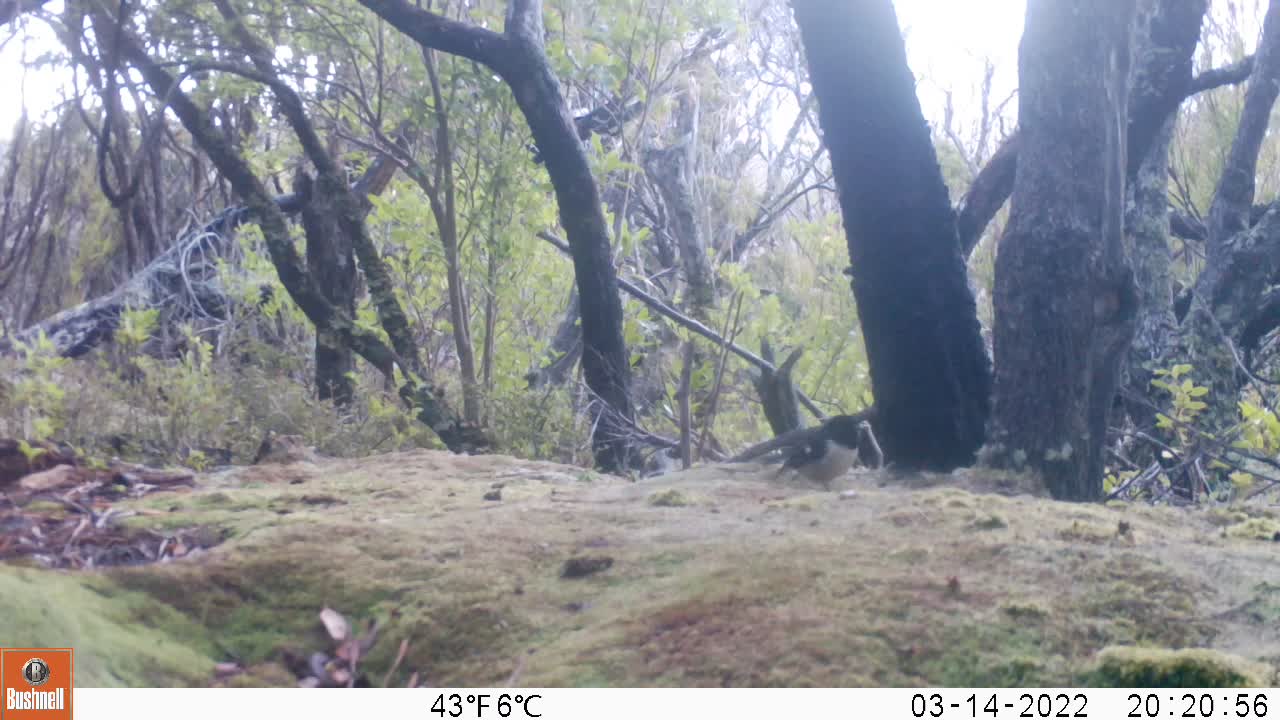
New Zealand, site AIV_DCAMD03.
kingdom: Animalia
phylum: Chordata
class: Aves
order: Passeriformes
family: Petroicidae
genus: Petroica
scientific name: Petroica macrocephala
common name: tomtit